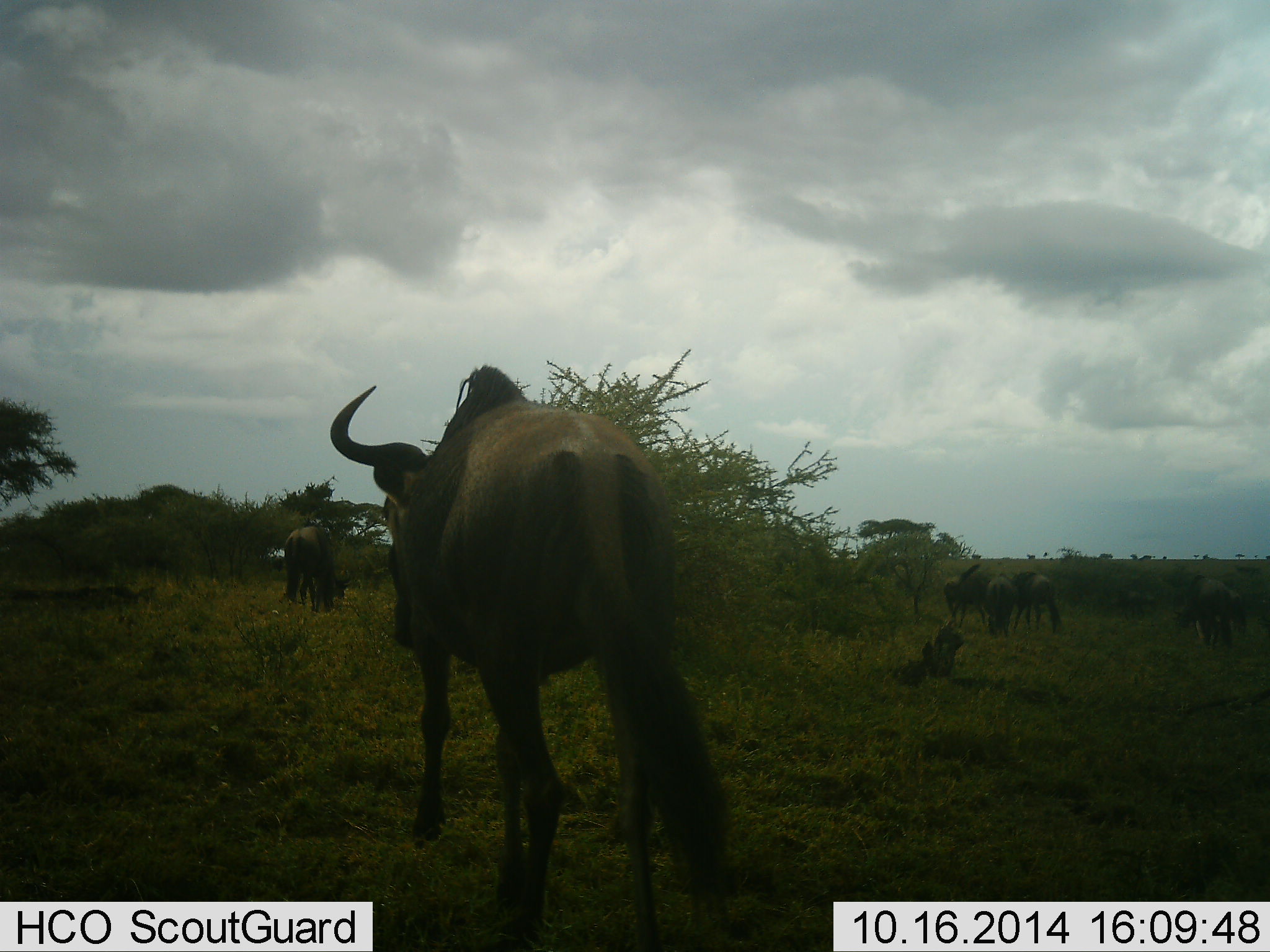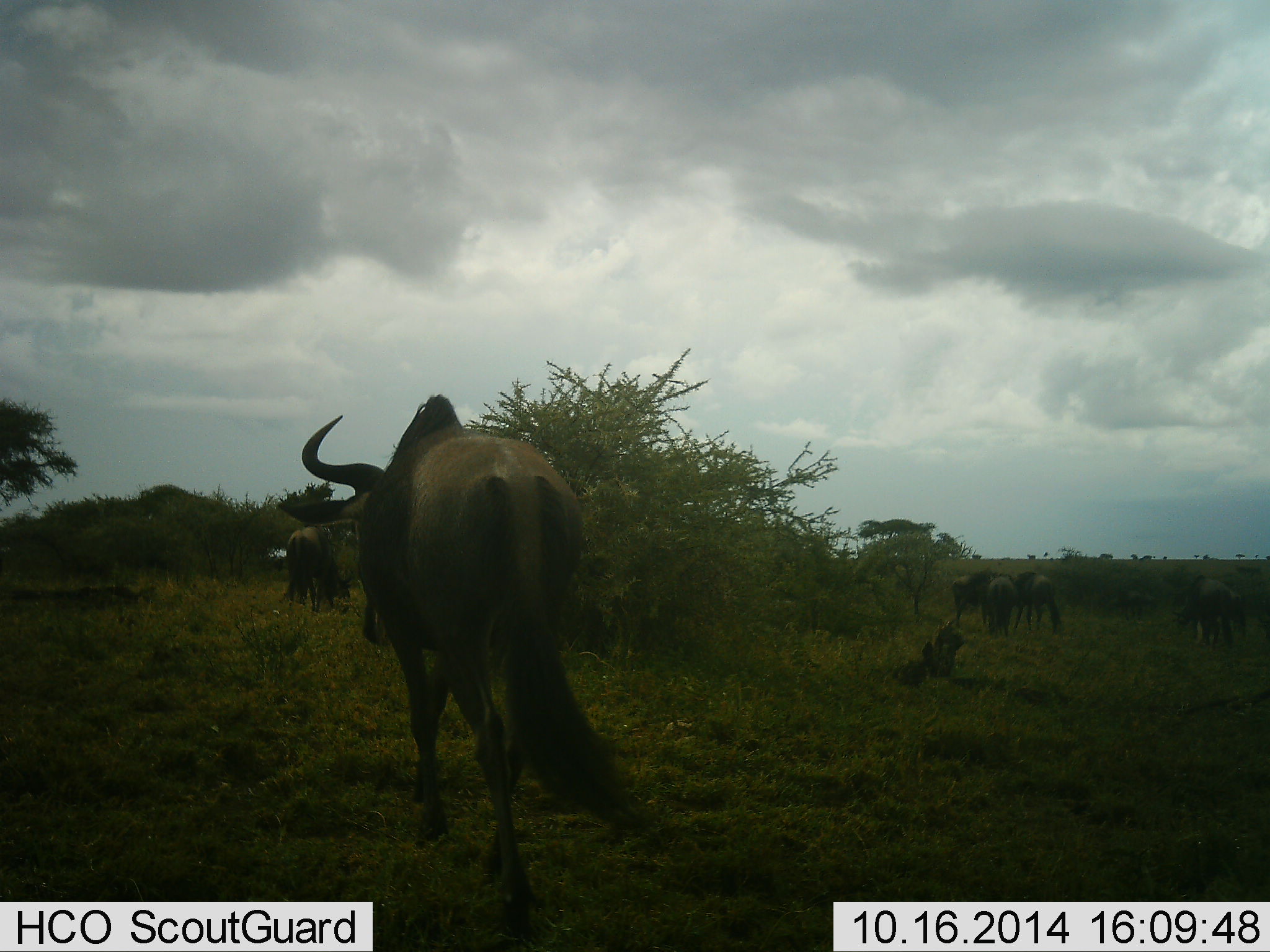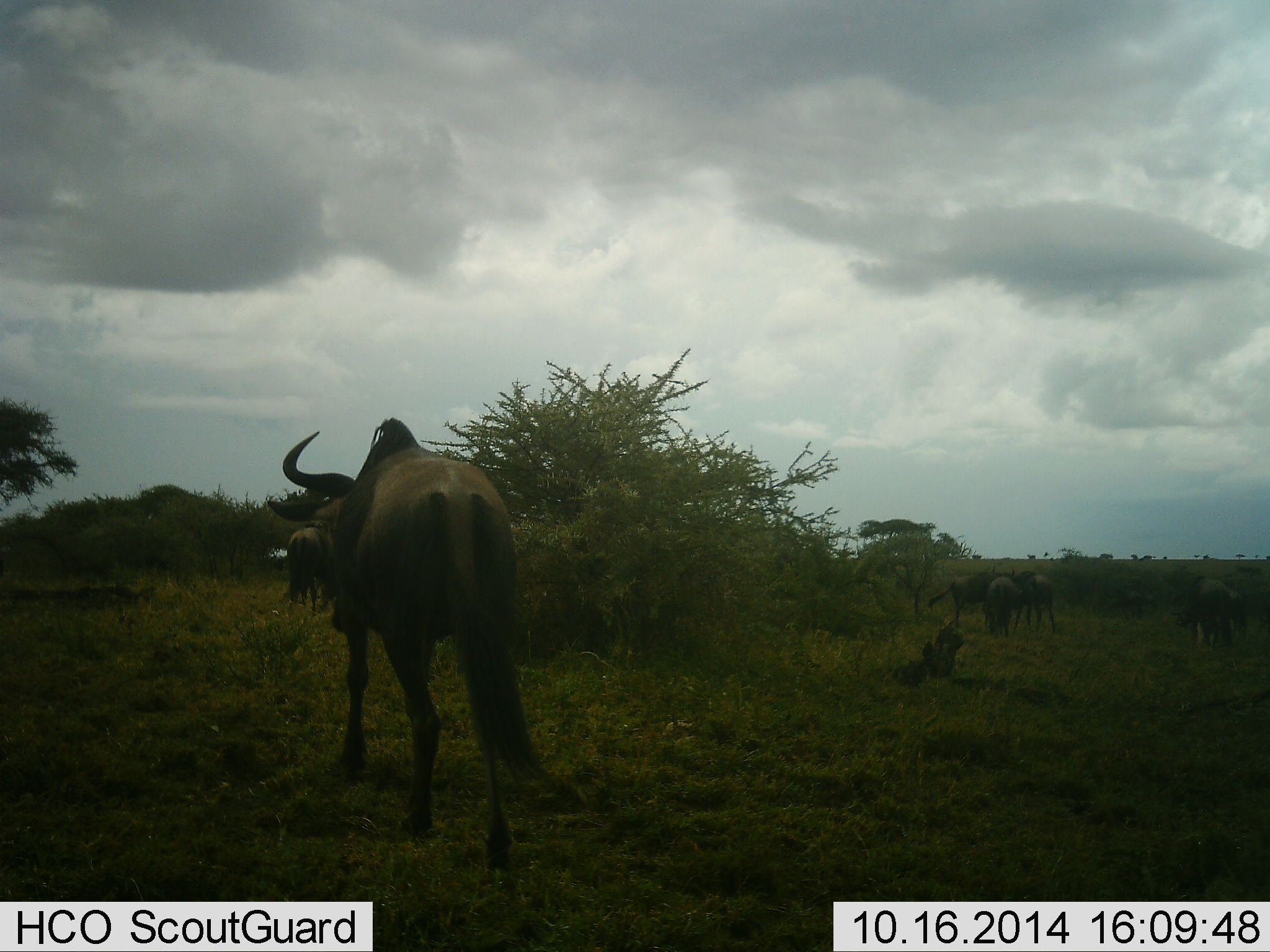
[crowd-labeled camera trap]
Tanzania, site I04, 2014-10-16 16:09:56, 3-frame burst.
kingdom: Animalia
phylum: Chordata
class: Mammalia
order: Artiodactyla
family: Bovidae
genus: Connochaetes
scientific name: Connochaetes taurinus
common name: blue wildebeest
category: wildebeest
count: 6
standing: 50%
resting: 0%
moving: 80%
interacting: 0%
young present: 0%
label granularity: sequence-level